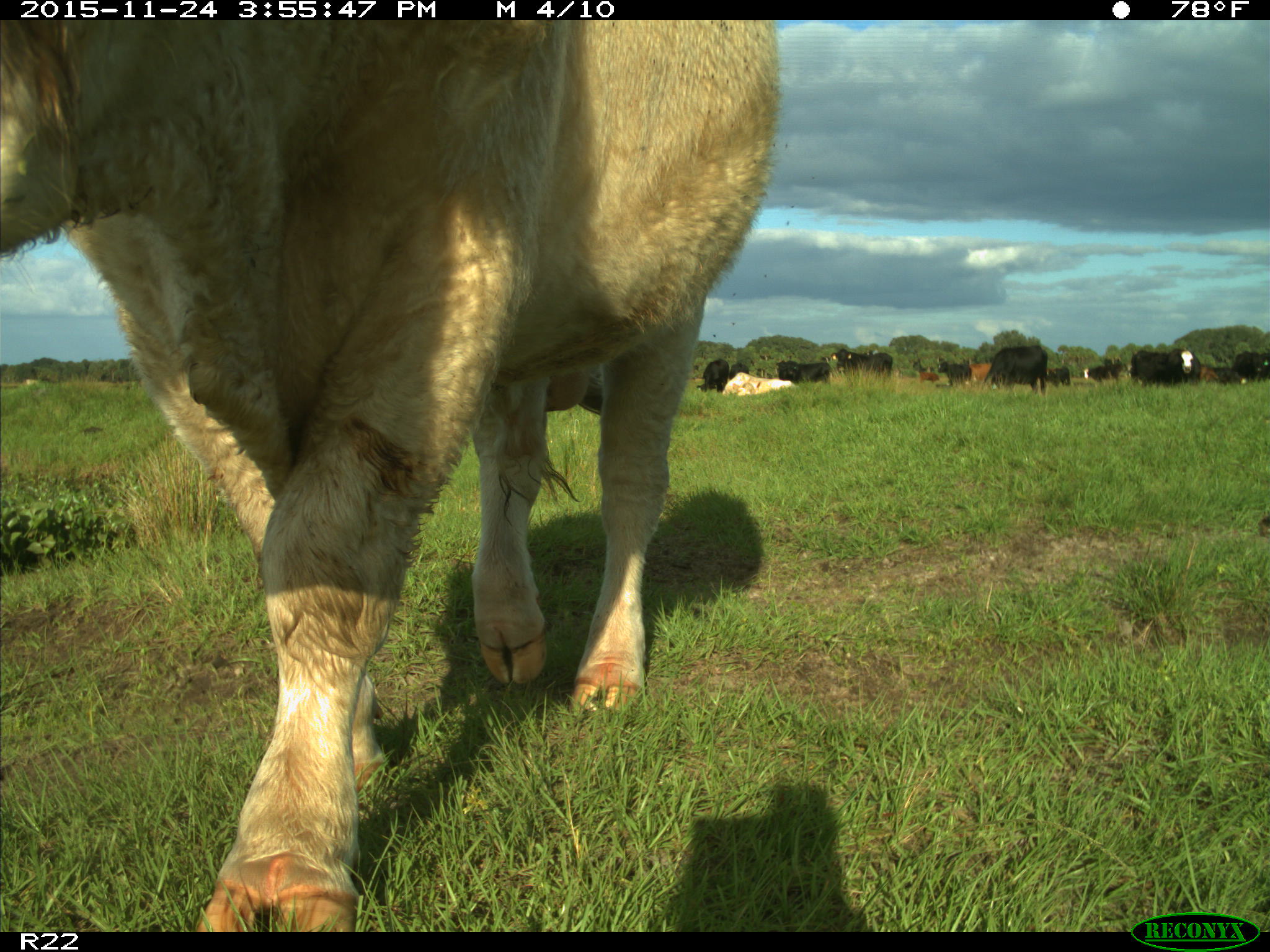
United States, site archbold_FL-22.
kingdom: Animalia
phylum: Chordata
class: Mammalia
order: Artiodactyla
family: Bovidae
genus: Bos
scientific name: Bos taurus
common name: domestic cow